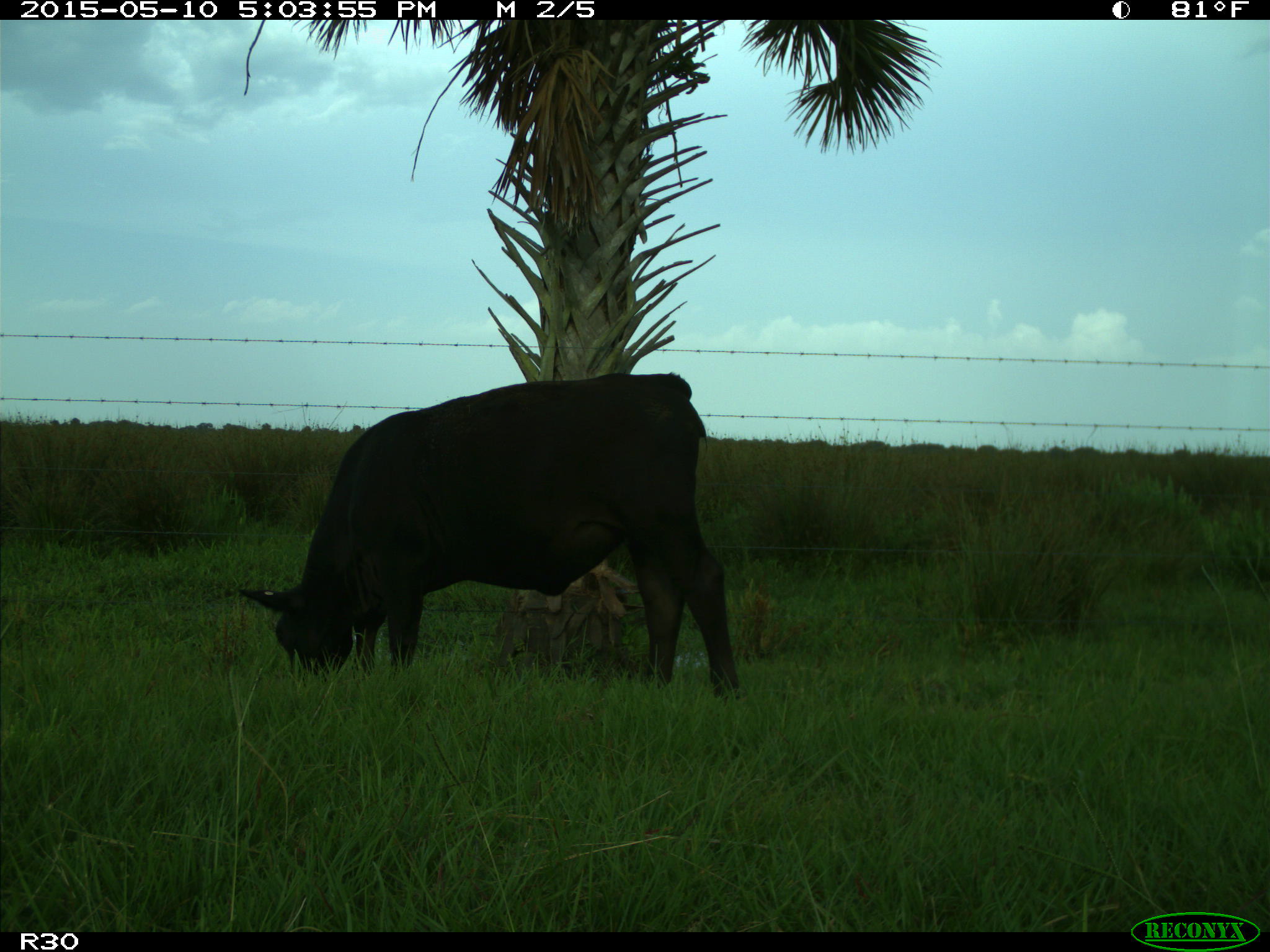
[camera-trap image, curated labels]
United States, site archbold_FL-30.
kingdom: Animalia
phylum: Chordata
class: Mammalia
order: Artiodactyla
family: Bovidae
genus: Bos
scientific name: Bos taurus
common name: domestic cow